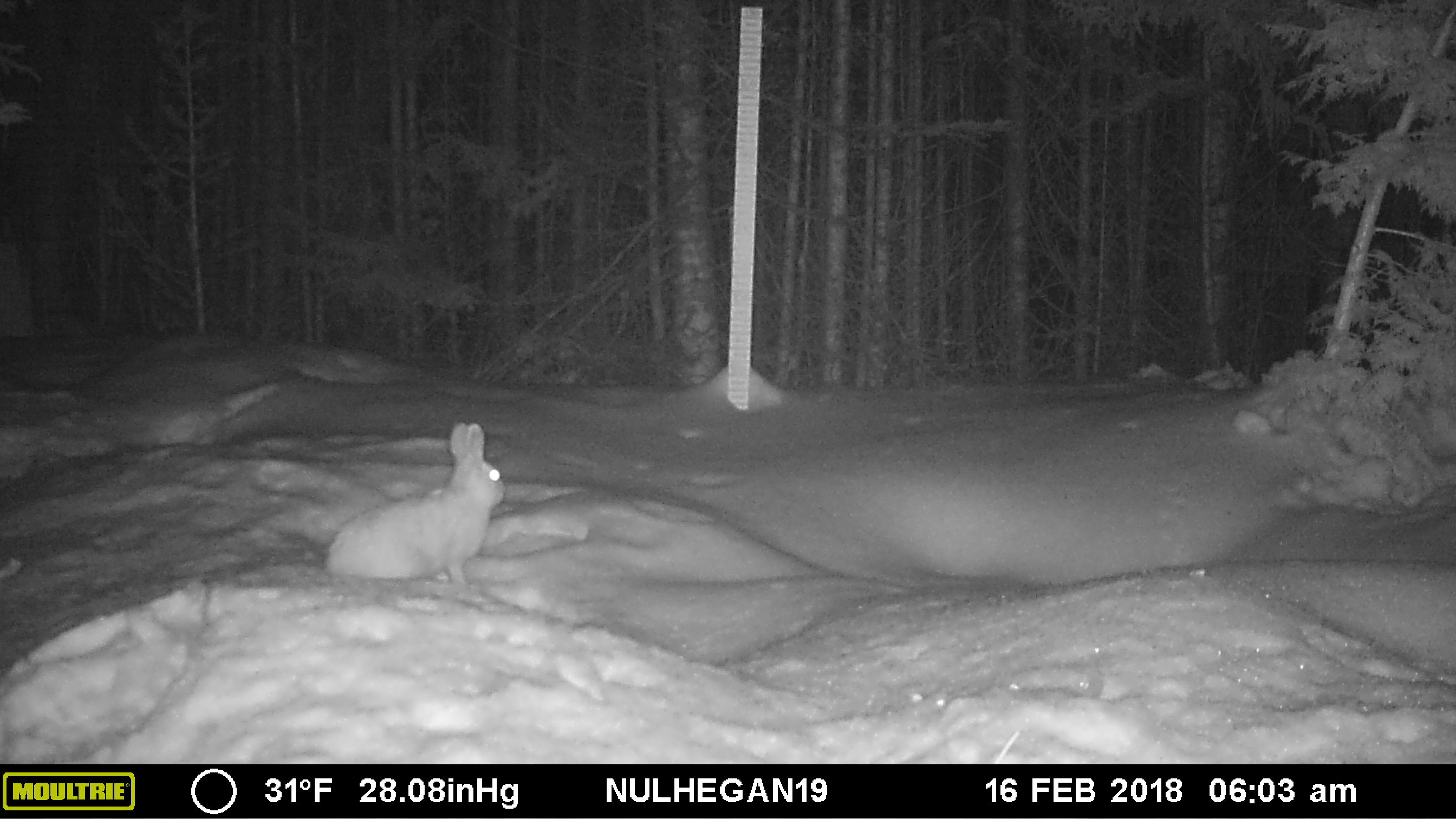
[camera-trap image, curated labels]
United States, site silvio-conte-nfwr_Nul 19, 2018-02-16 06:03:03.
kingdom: Animalia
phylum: Chordata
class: Mammalia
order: Lagomorpha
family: Leporidae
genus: Lepus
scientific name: Lepus americanus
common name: snowshoe hare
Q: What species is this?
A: Snowshoe hare (Lepus americanus).